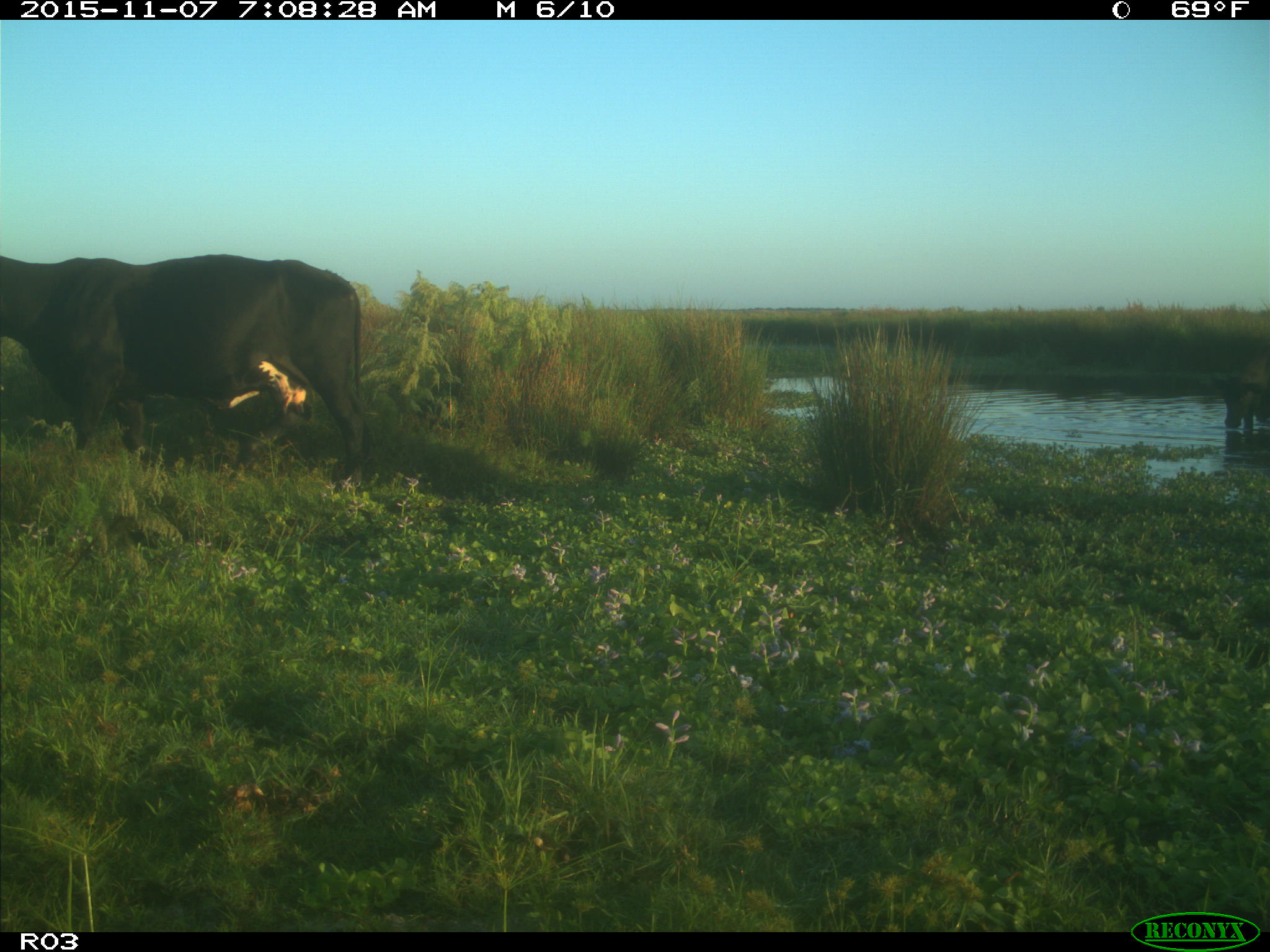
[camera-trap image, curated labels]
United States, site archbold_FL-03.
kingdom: Animalia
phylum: Chordata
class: Mammalia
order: Artiodactyla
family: Bovidae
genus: Bos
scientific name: Bos taurus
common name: domestic cow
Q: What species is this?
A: Bos taurus (domestic cow).